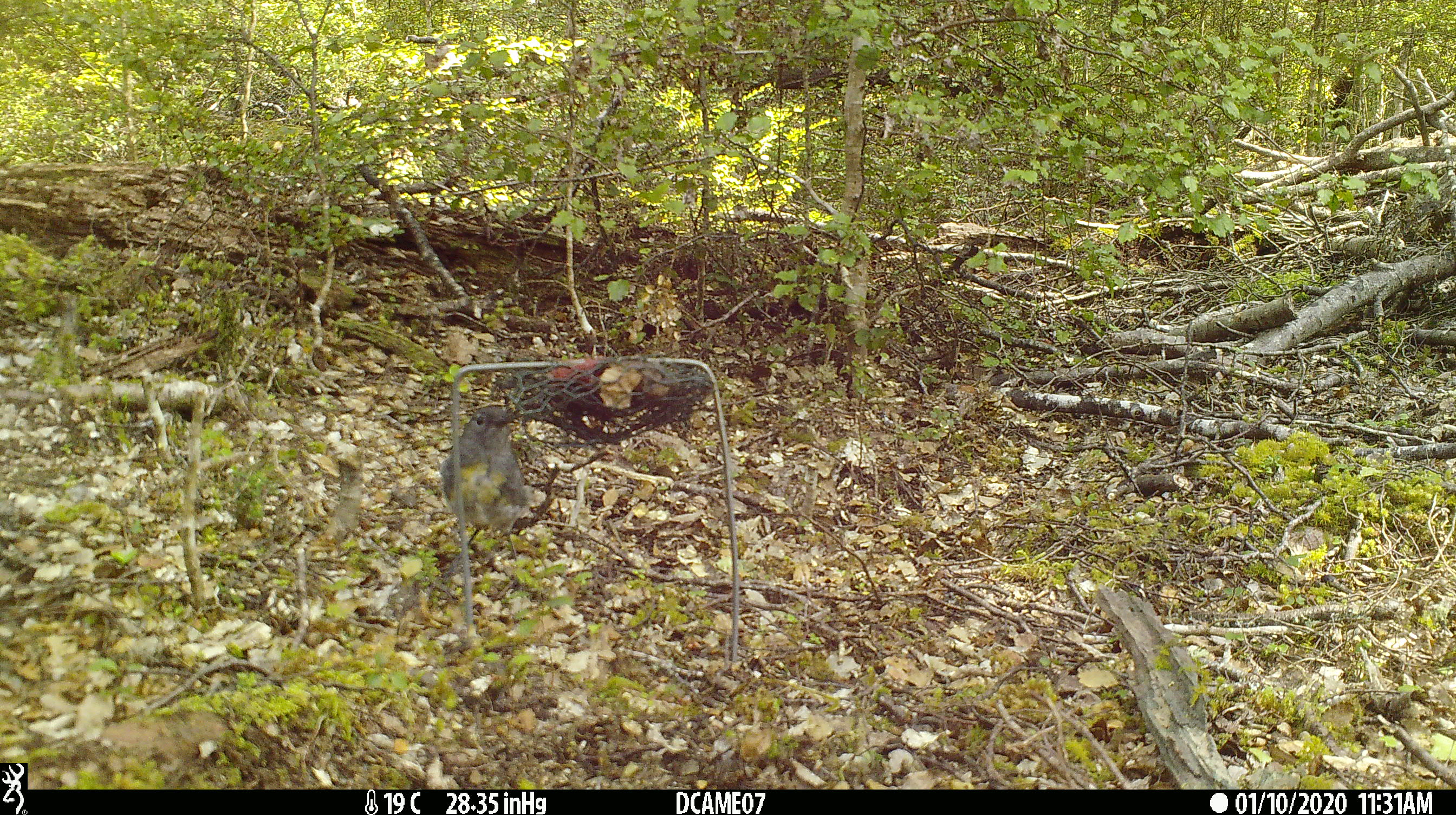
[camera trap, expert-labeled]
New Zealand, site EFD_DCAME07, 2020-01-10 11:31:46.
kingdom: Animalia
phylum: Chordata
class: Aves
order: Passeriformes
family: Petroicidae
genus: Petroica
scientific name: Petroica australis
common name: new zealand robin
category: robin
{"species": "robin (new zealand robin) (Petroica australis)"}